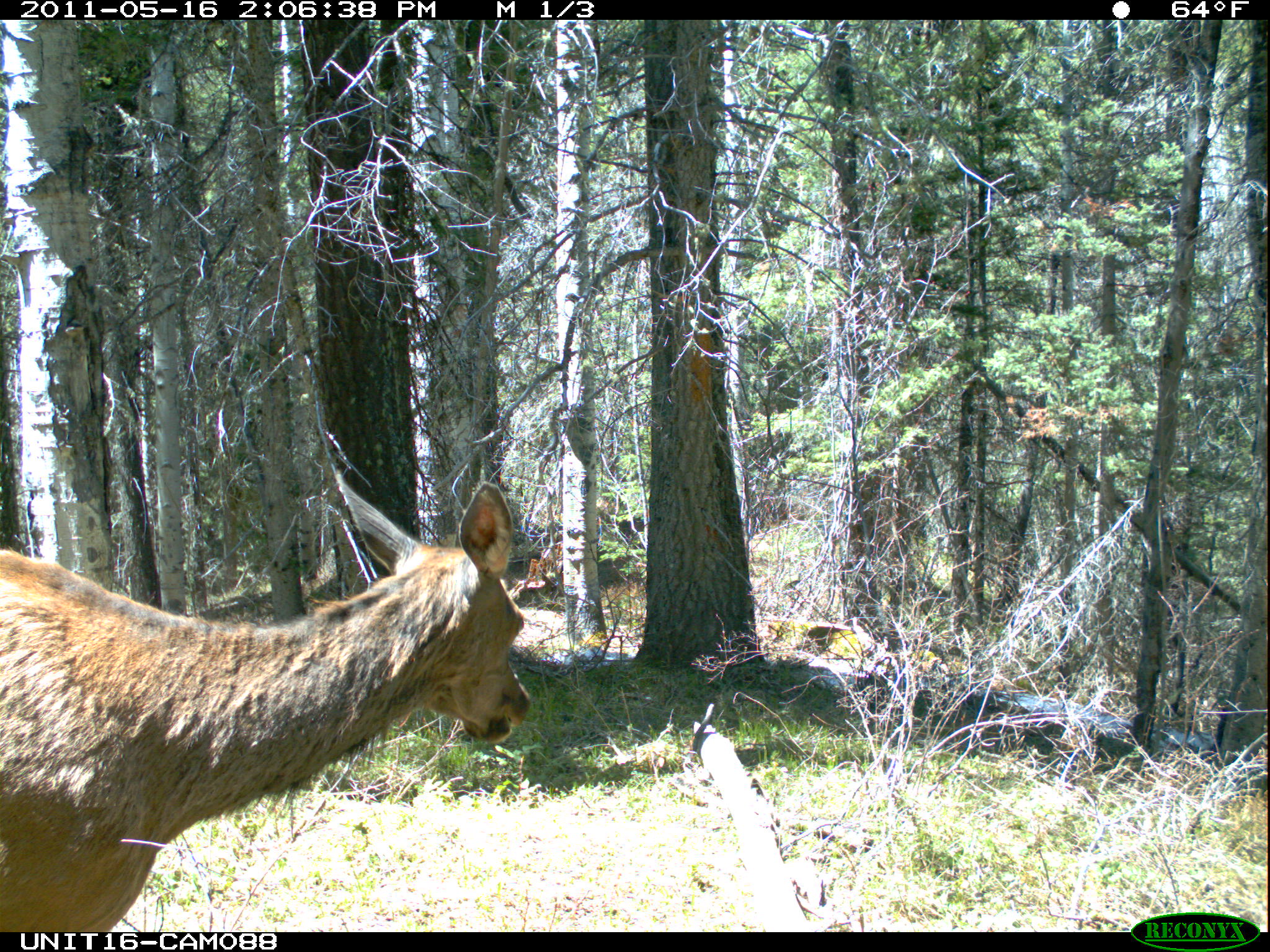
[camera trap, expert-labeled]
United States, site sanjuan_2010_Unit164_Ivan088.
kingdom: Animalia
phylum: Chordata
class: Mammalia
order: Artiodactyla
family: Cervidae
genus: Cervus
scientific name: Cervus elaphus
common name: red deer